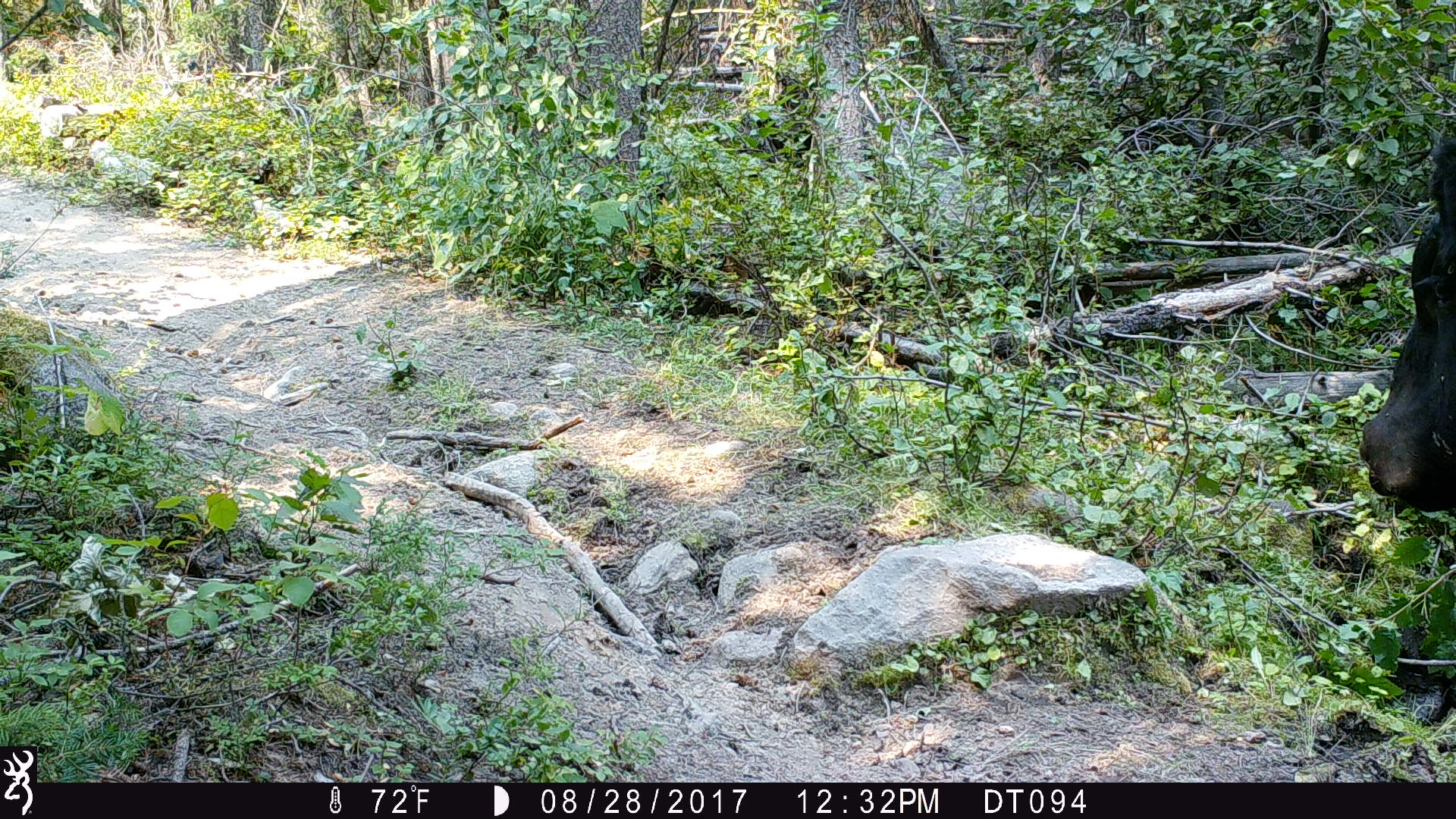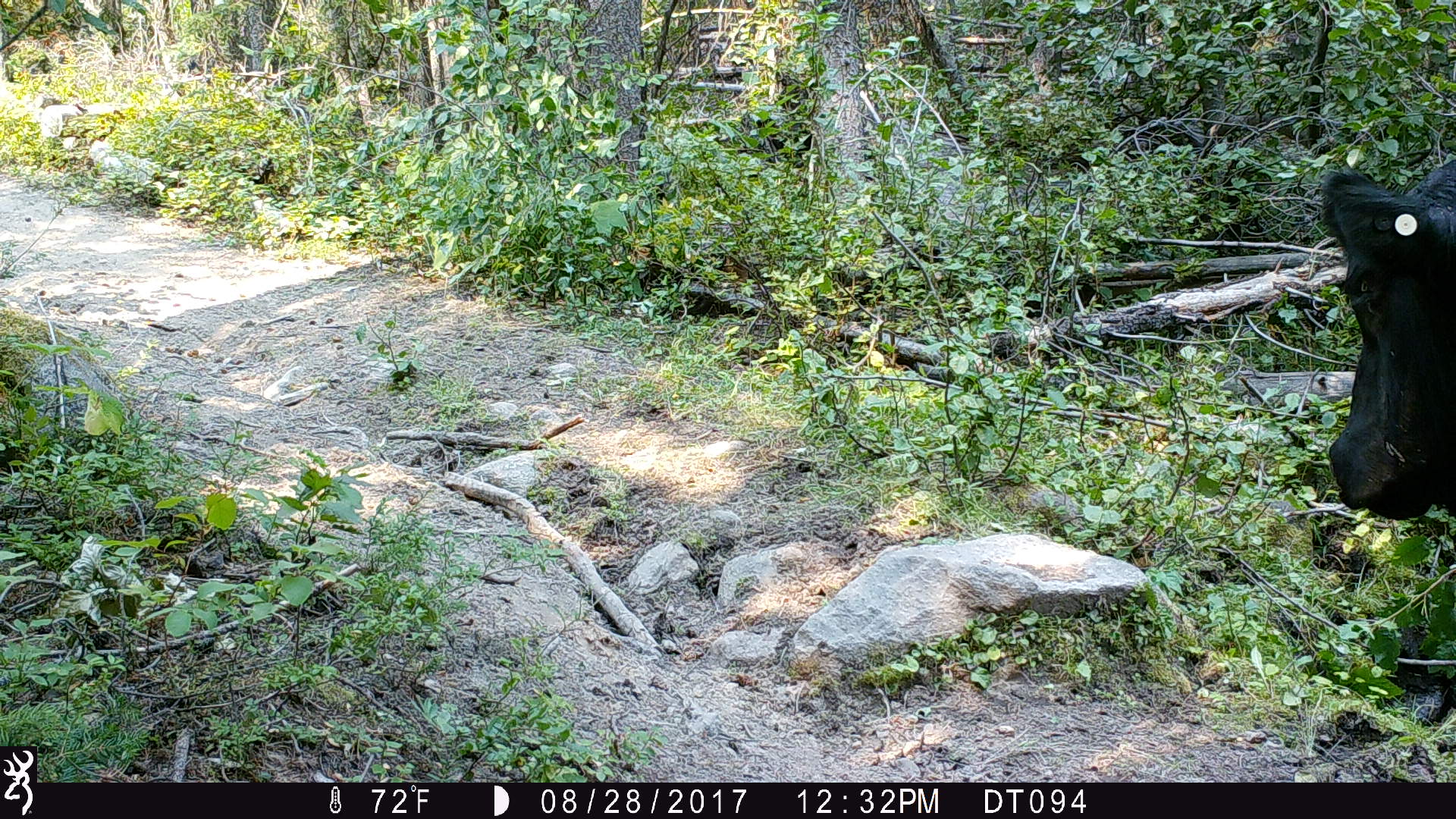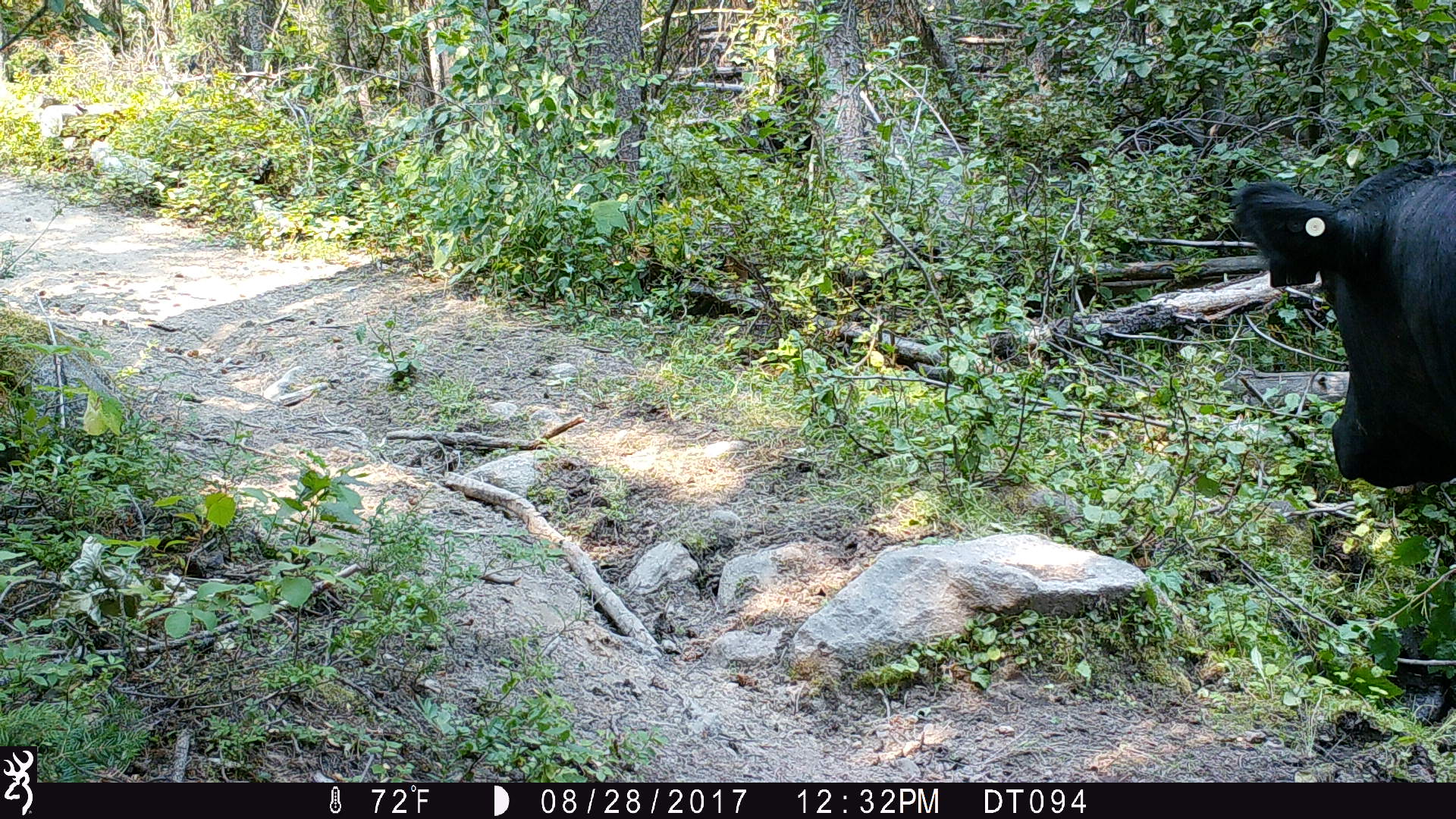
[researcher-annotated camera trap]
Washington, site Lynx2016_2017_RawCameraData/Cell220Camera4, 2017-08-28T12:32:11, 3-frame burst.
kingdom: Animalia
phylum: Chordata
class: Mammalia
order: Artiodactyla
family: Bovidae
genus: Bos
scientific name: Bos taurus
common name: domestic cattle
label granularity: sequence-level